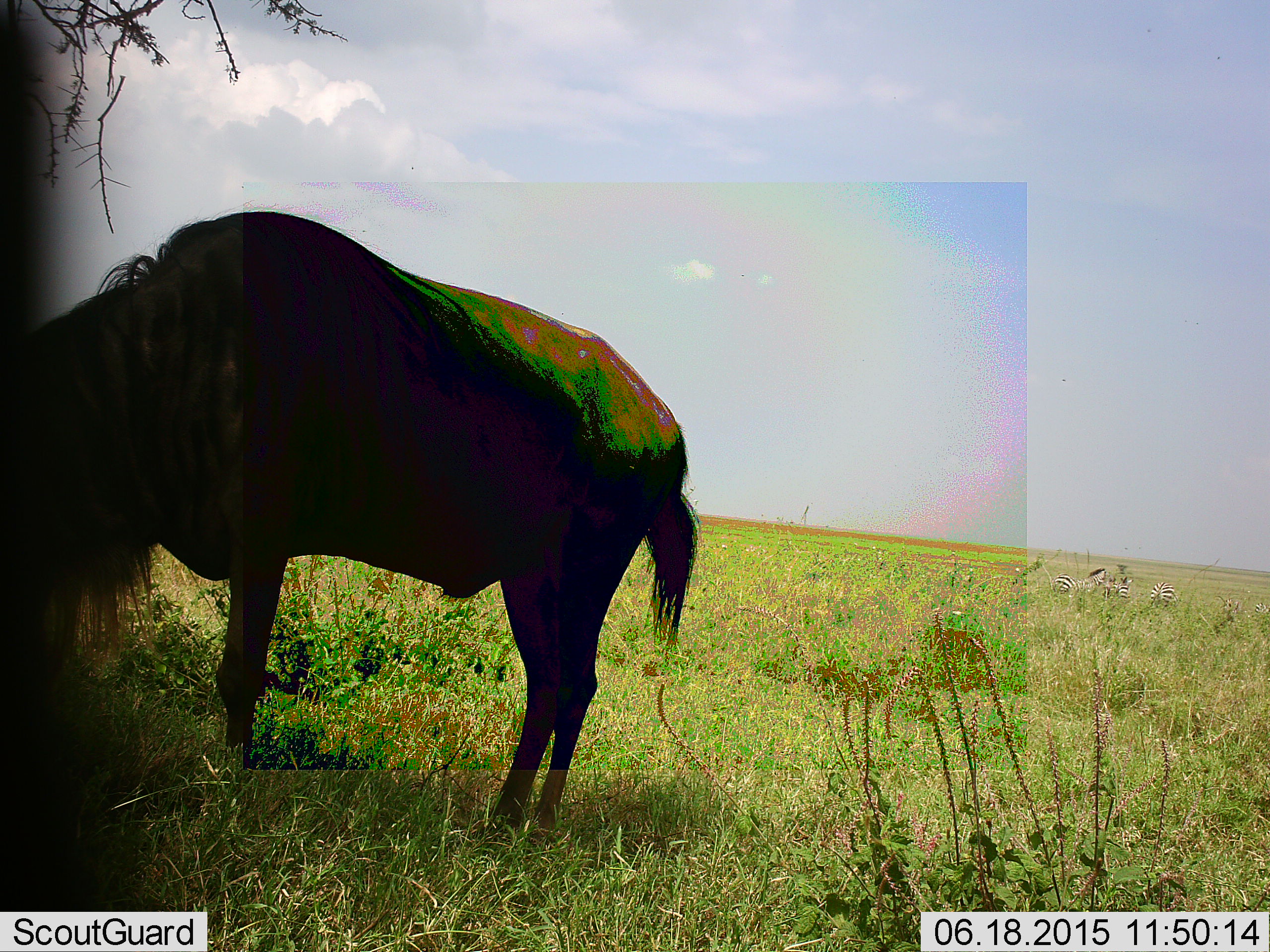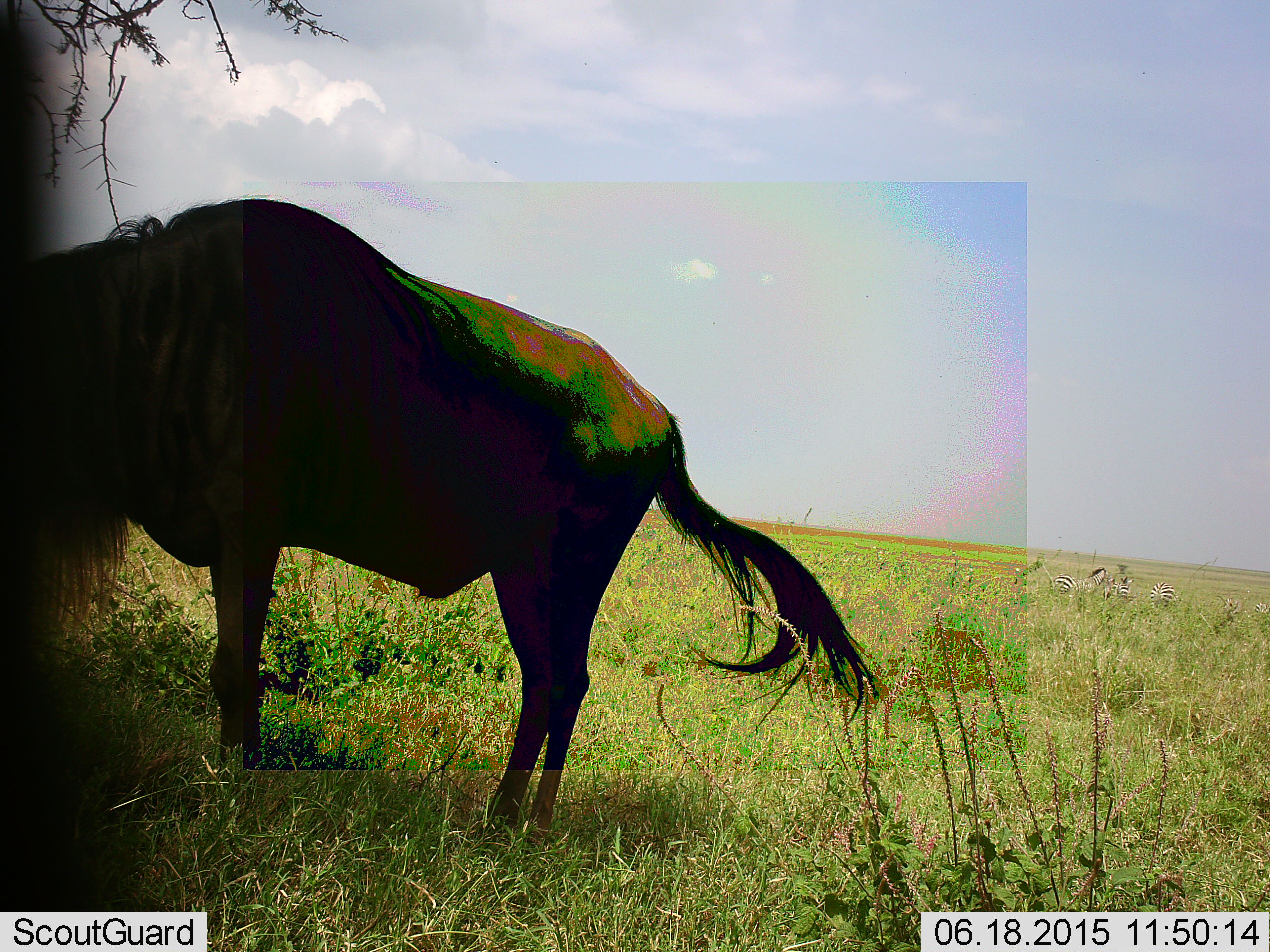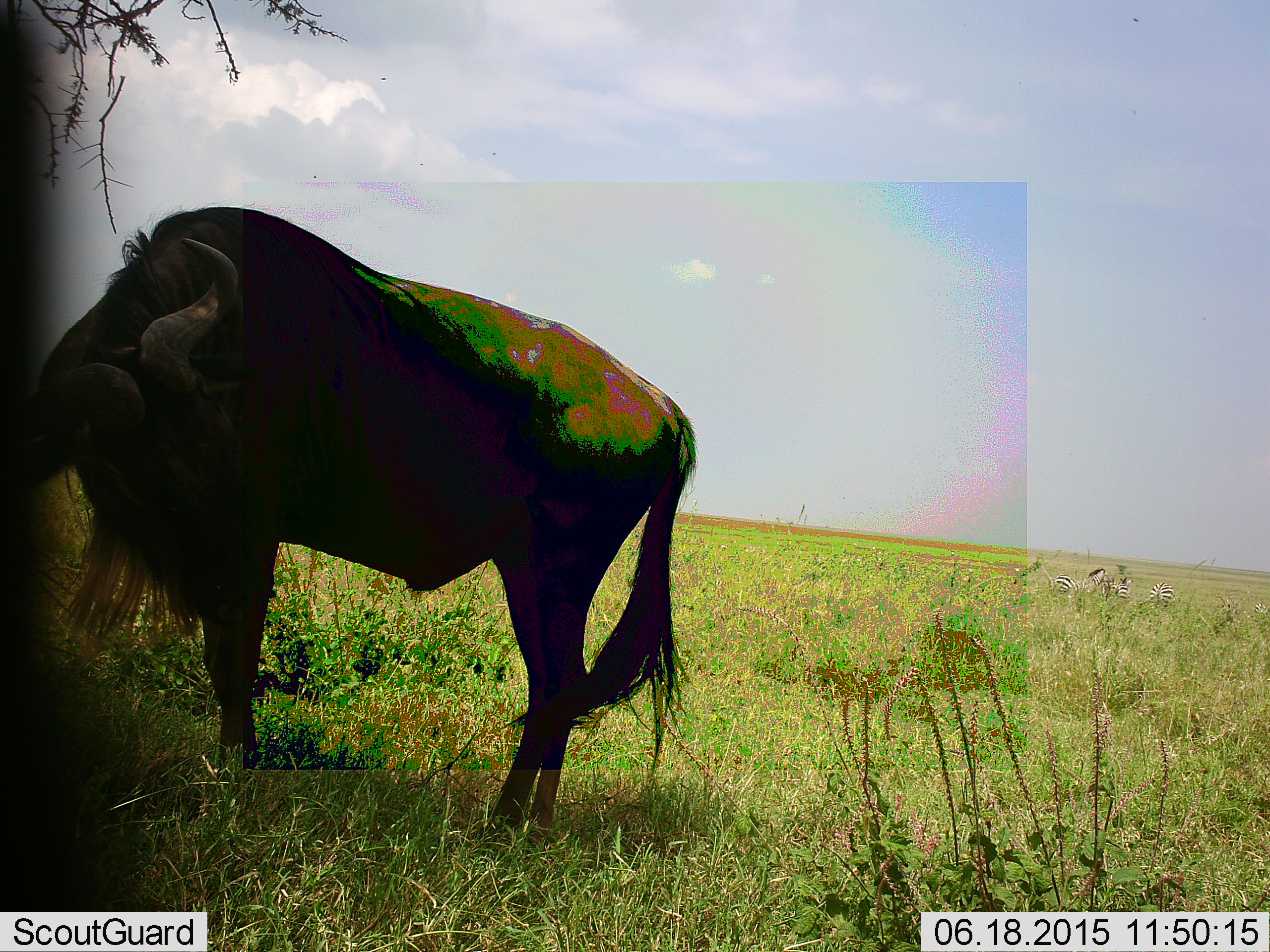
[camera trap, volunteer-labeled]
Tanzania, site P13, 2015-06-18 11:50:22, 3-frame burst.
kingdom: Animalia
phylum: Chordata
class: Mammalia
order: Artiodactyla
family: Bovidae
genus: Connochaetes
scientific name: Connochaetes taurinus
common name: blue wildebeest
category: wildebeest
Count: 1.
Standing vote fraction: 89%.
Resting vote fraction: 0%.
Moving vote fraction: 6%.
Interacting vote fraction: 0%.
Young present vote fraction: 0%.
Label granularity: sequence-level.